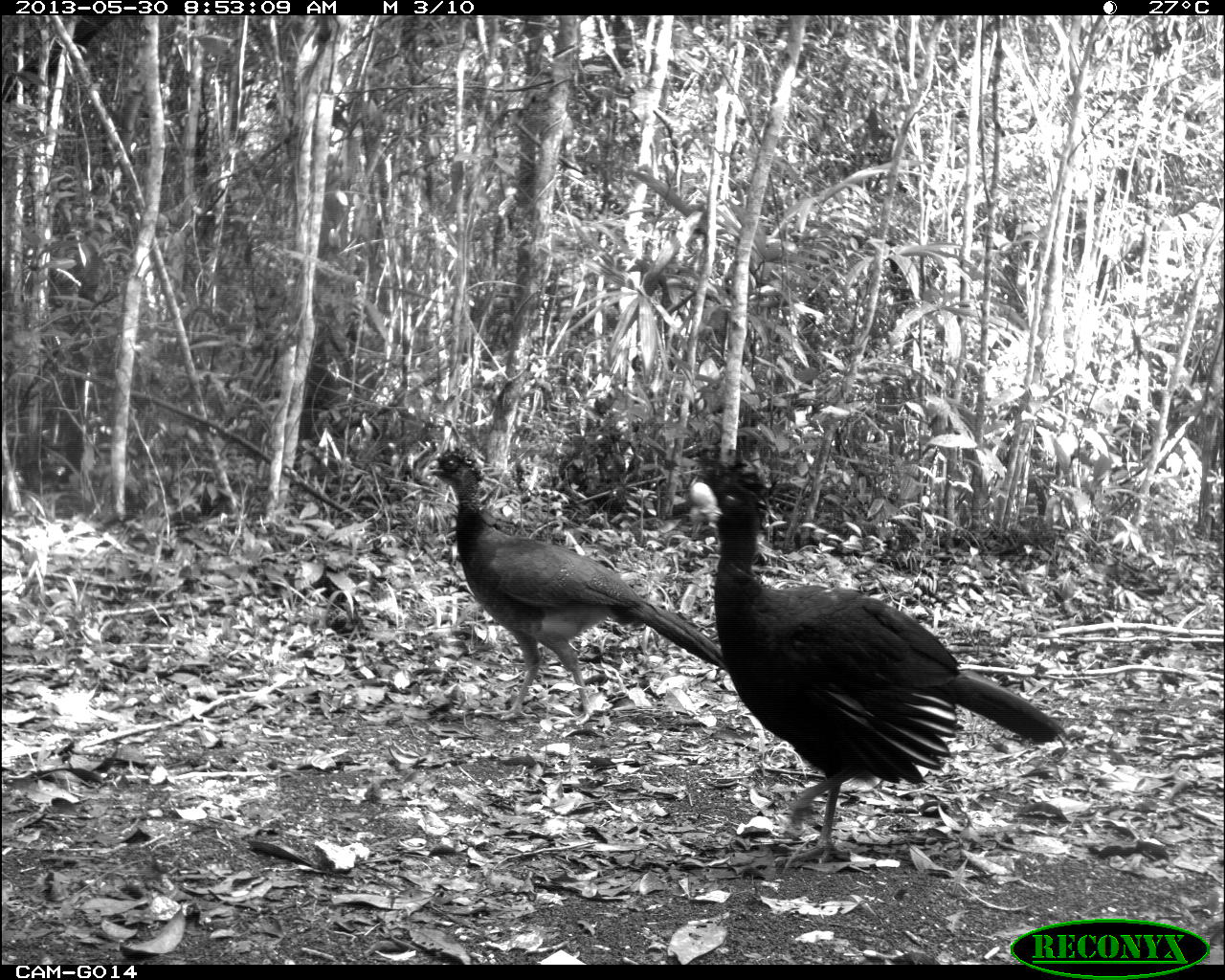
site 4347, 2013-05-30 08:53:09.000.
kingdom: Animalia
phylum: Chordata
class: Aves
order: Galliformes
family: Cracidae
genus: Crax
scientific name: Crax rubra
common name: great curassow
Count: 1.